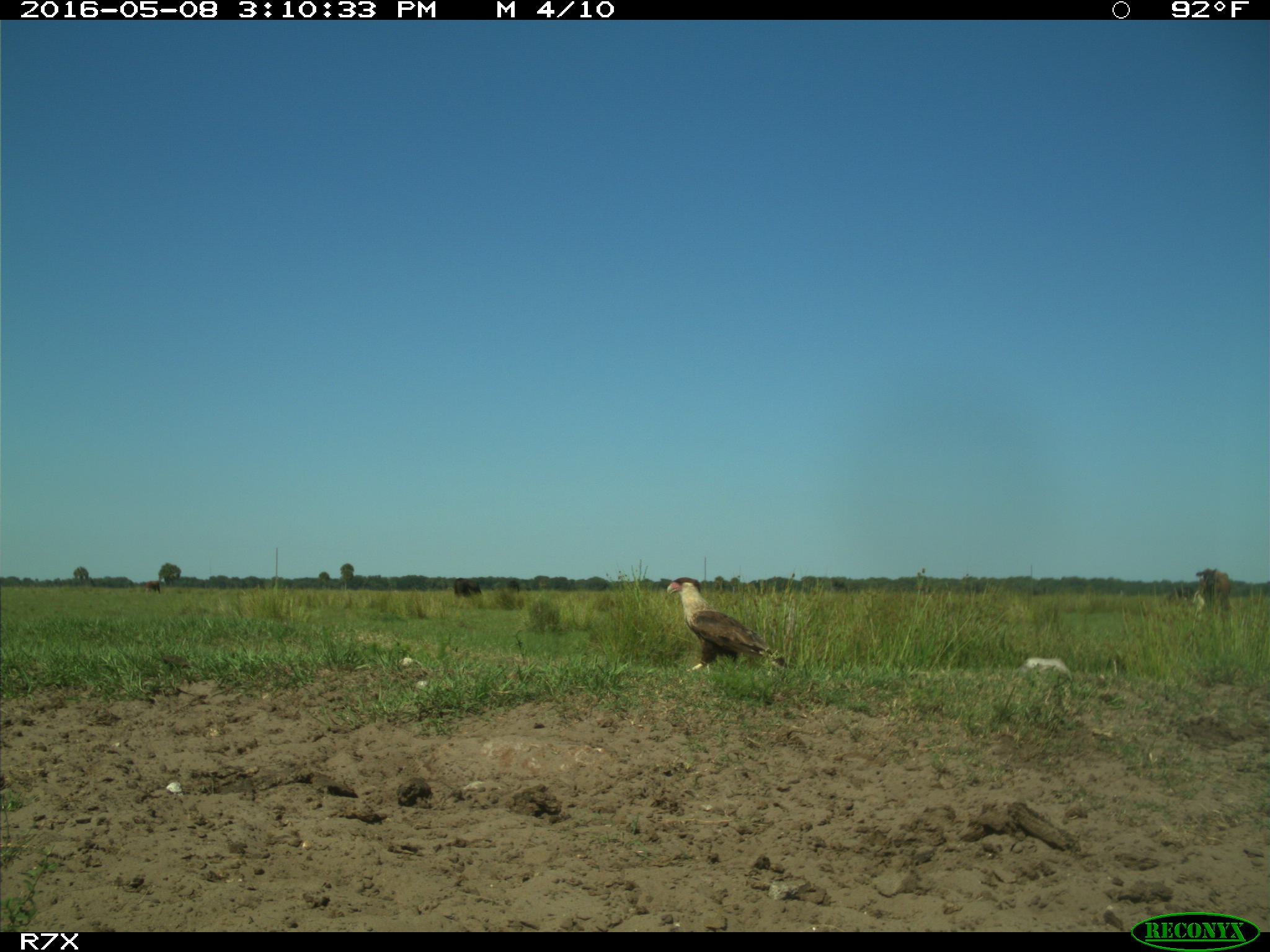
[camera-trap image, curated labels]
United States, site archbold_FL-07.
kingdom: Animalia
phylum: Chordata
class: Mammalia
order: Artiodactyla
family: Bovidae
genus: Bos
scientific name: Bos taurus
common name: domestic cow